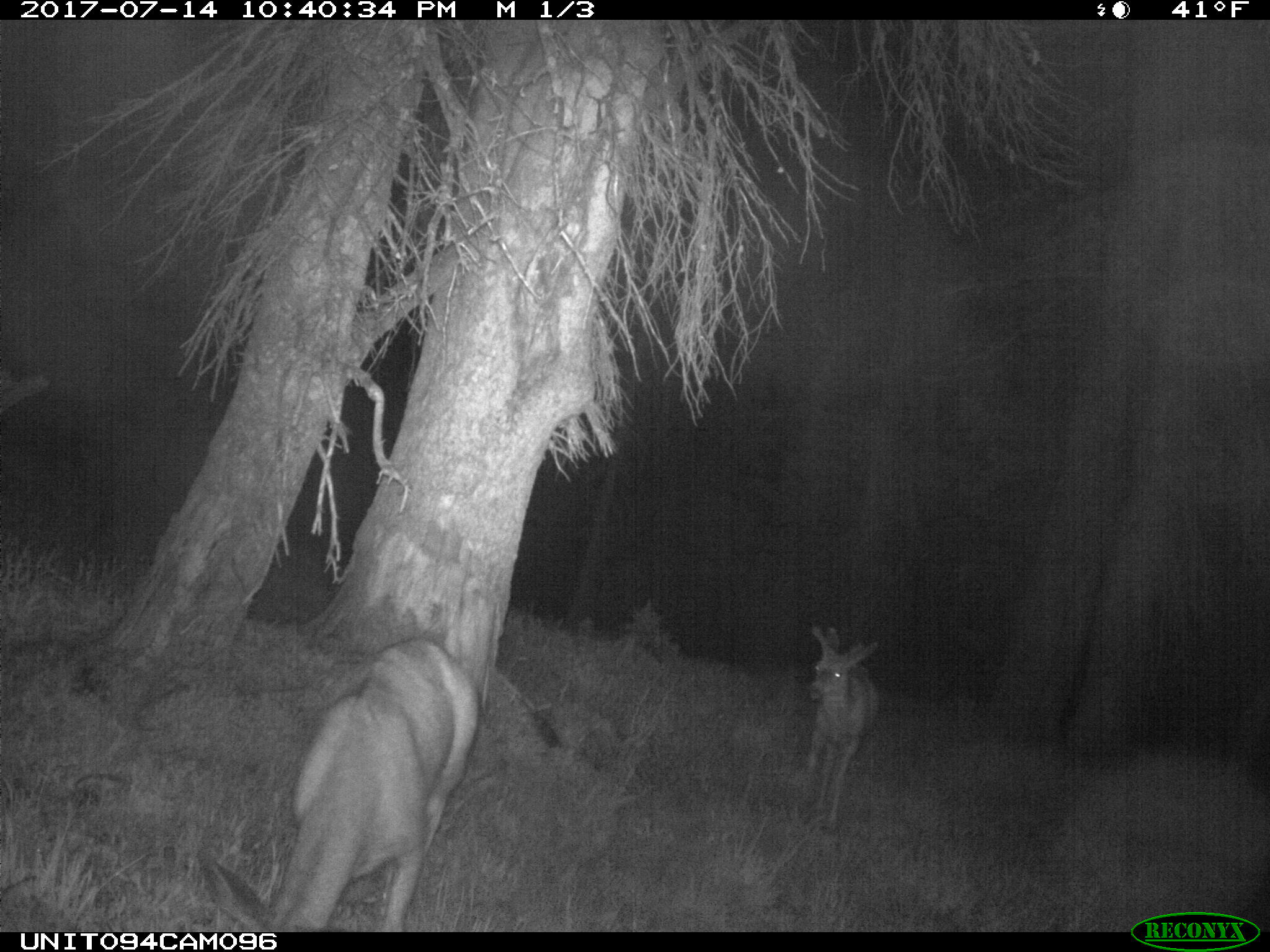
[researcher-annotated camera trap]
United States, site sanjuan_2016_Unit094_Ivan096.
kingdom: Animalia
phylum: Chordata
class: Mammalia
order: Artiodactyla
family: Cervidae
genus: Odocoileus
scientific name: Odocoileus hemionus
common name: mule deer